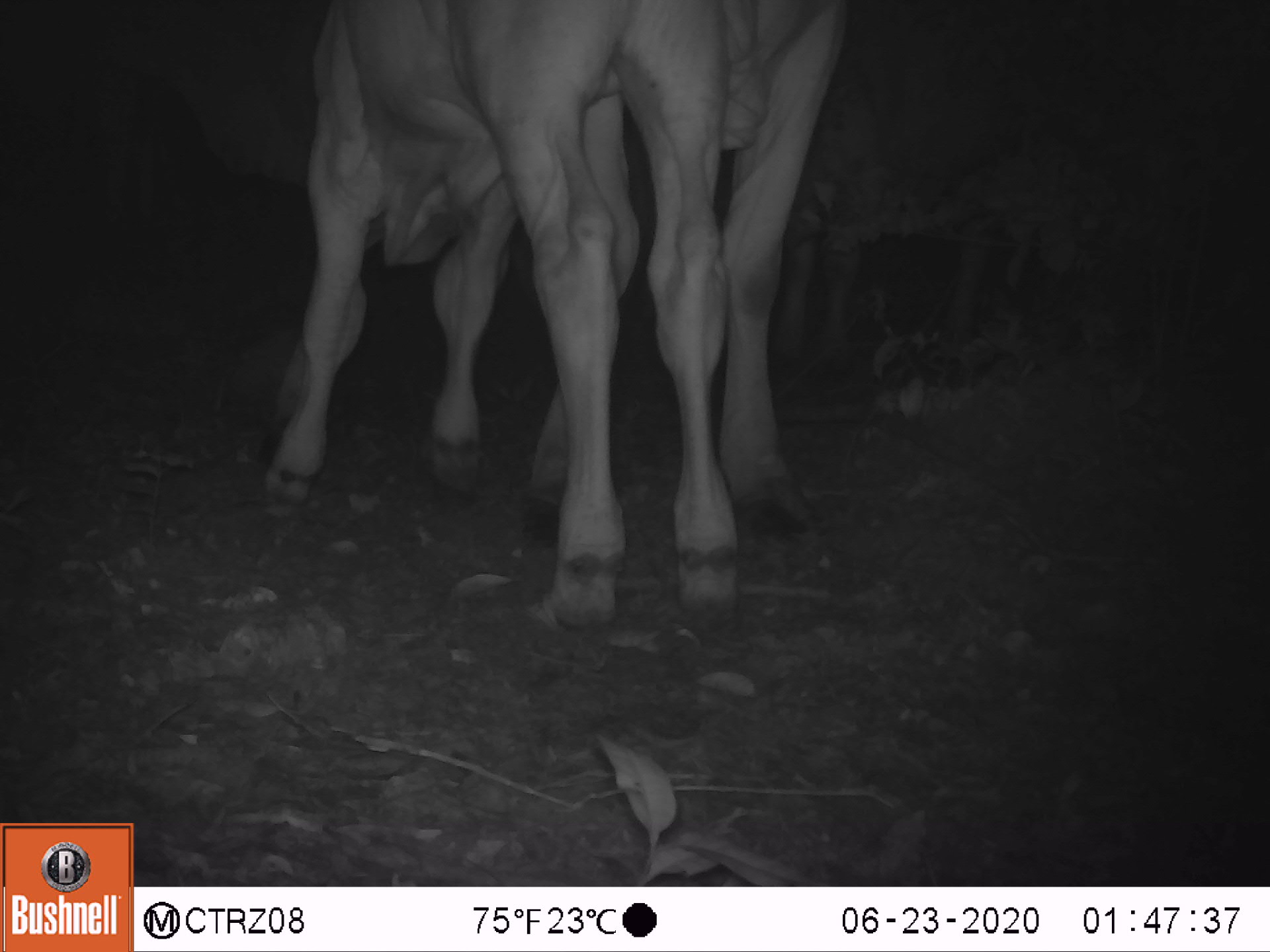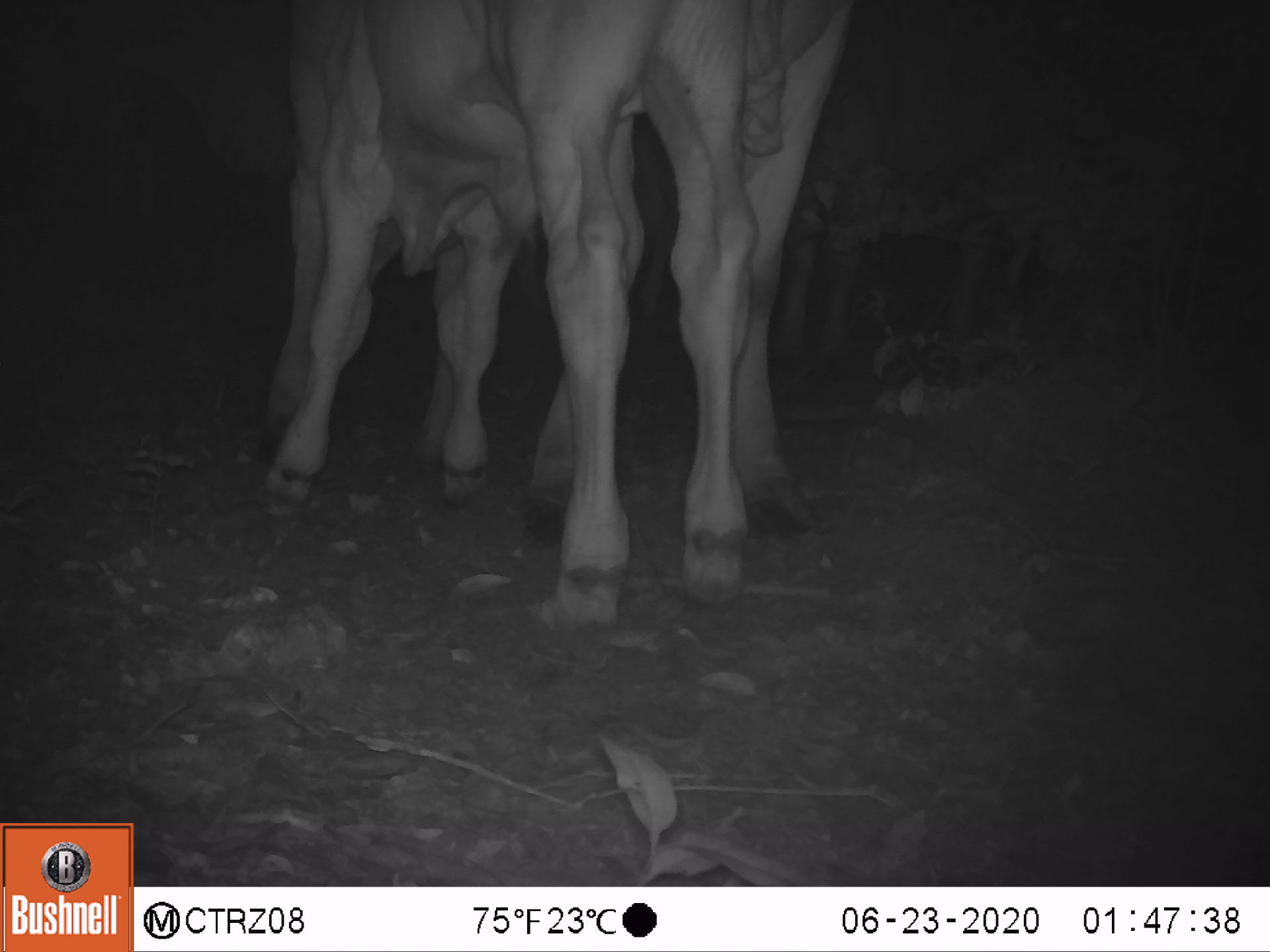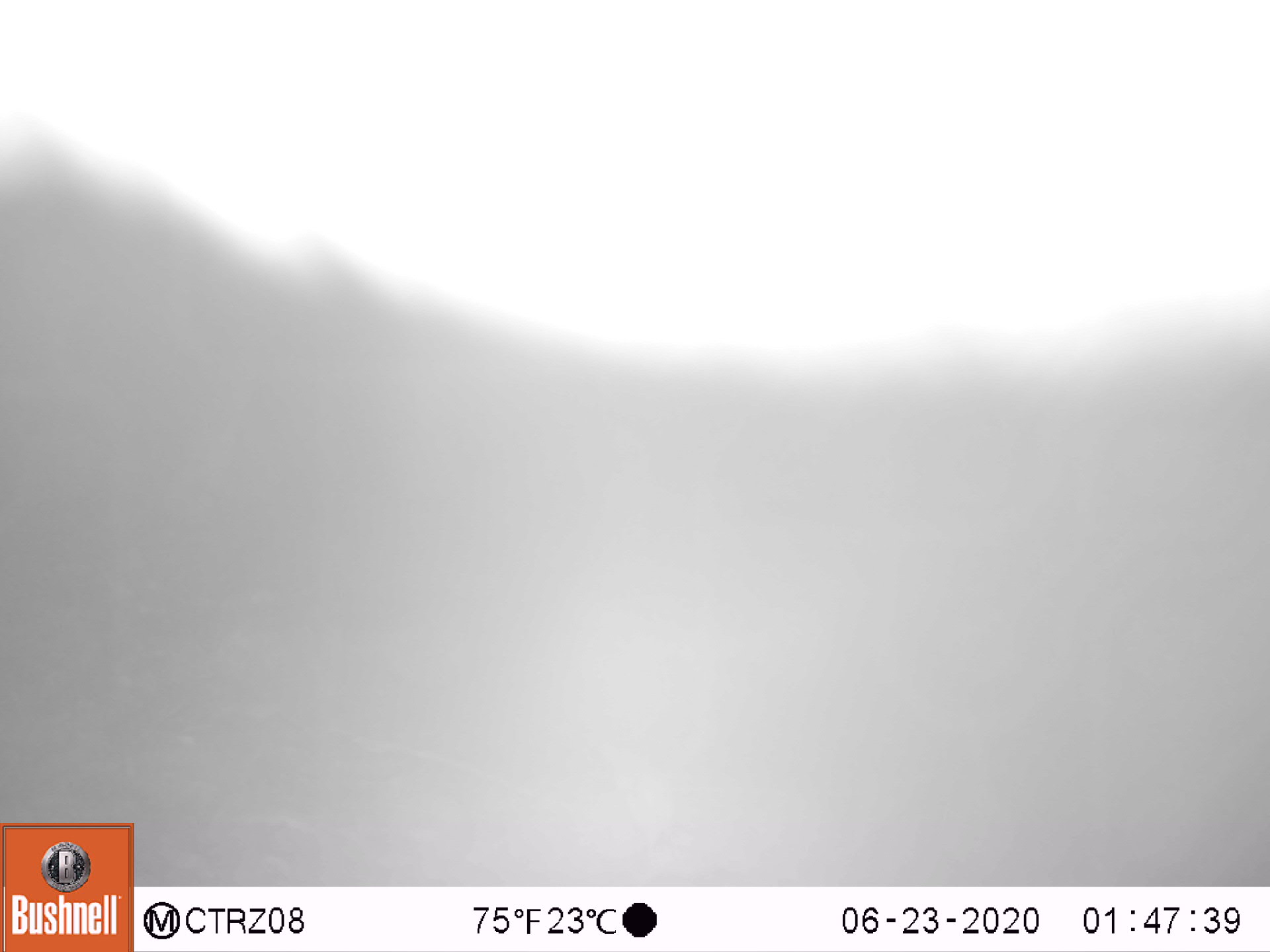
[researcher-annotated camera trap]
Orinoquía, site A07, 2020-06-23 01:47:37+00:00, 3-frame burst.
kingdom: Animalia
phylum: Chordata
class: Mammalia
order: Artiodactyla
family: Bovidae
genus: Bos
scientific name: Bos taurus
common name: cow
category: cattle